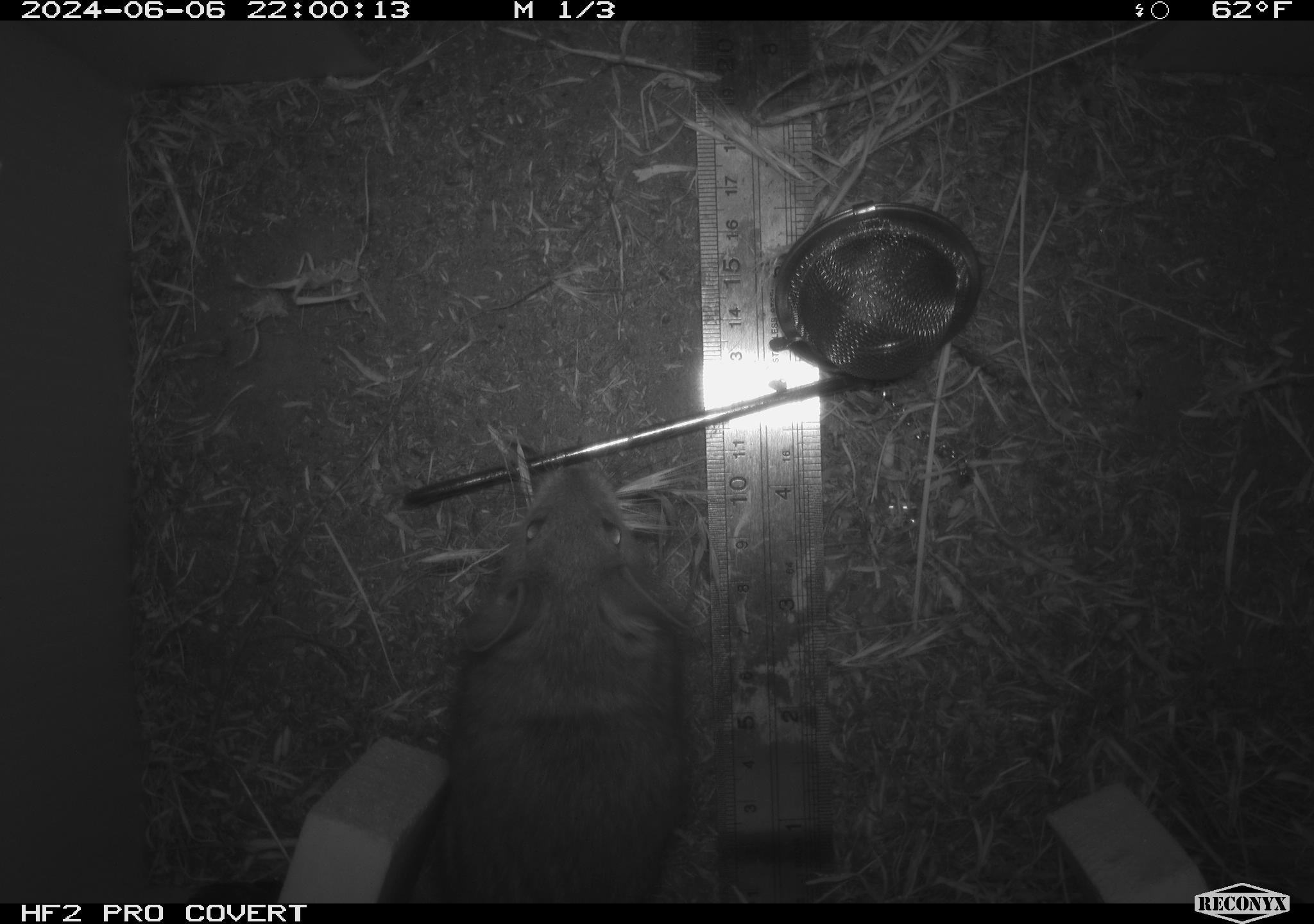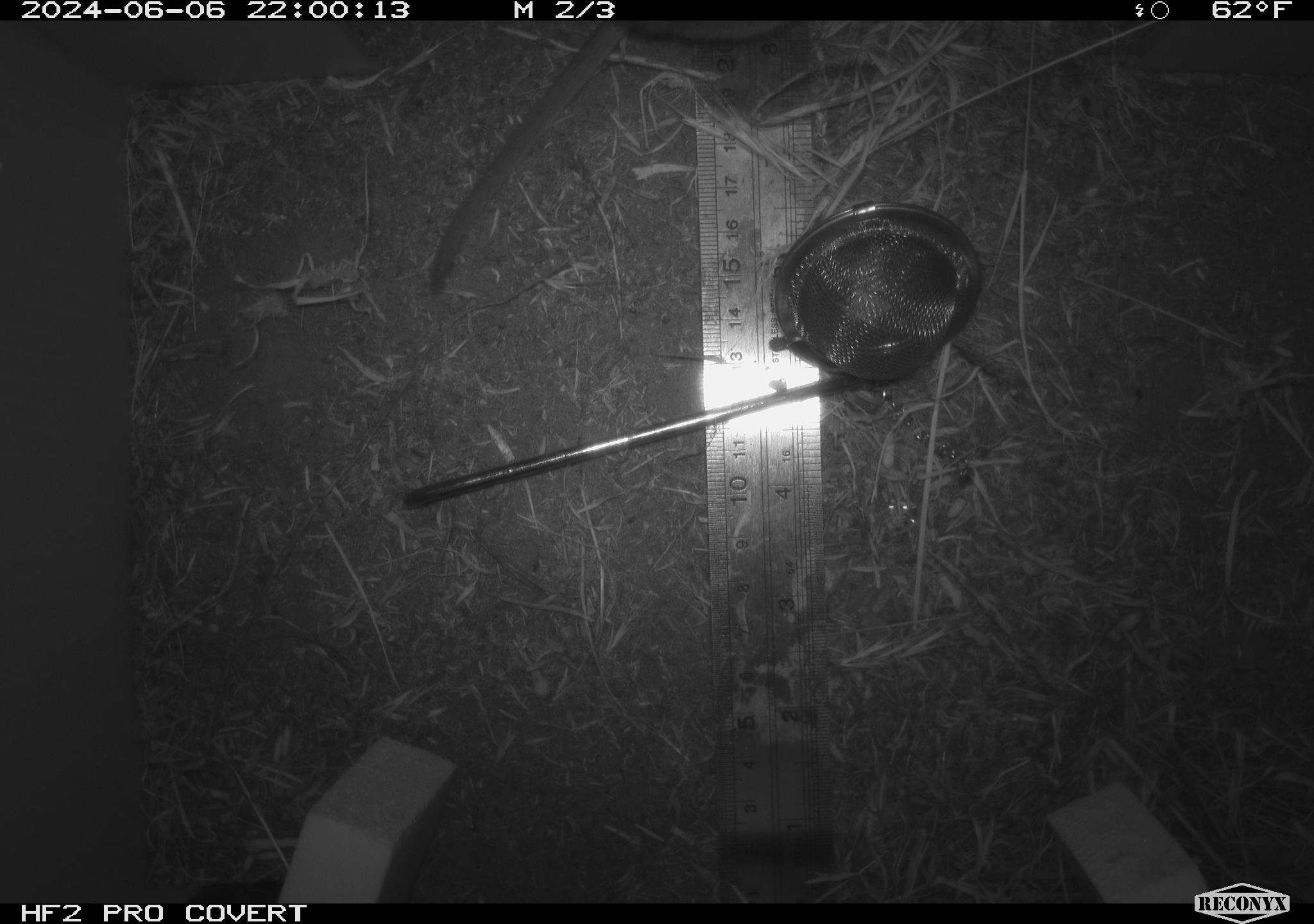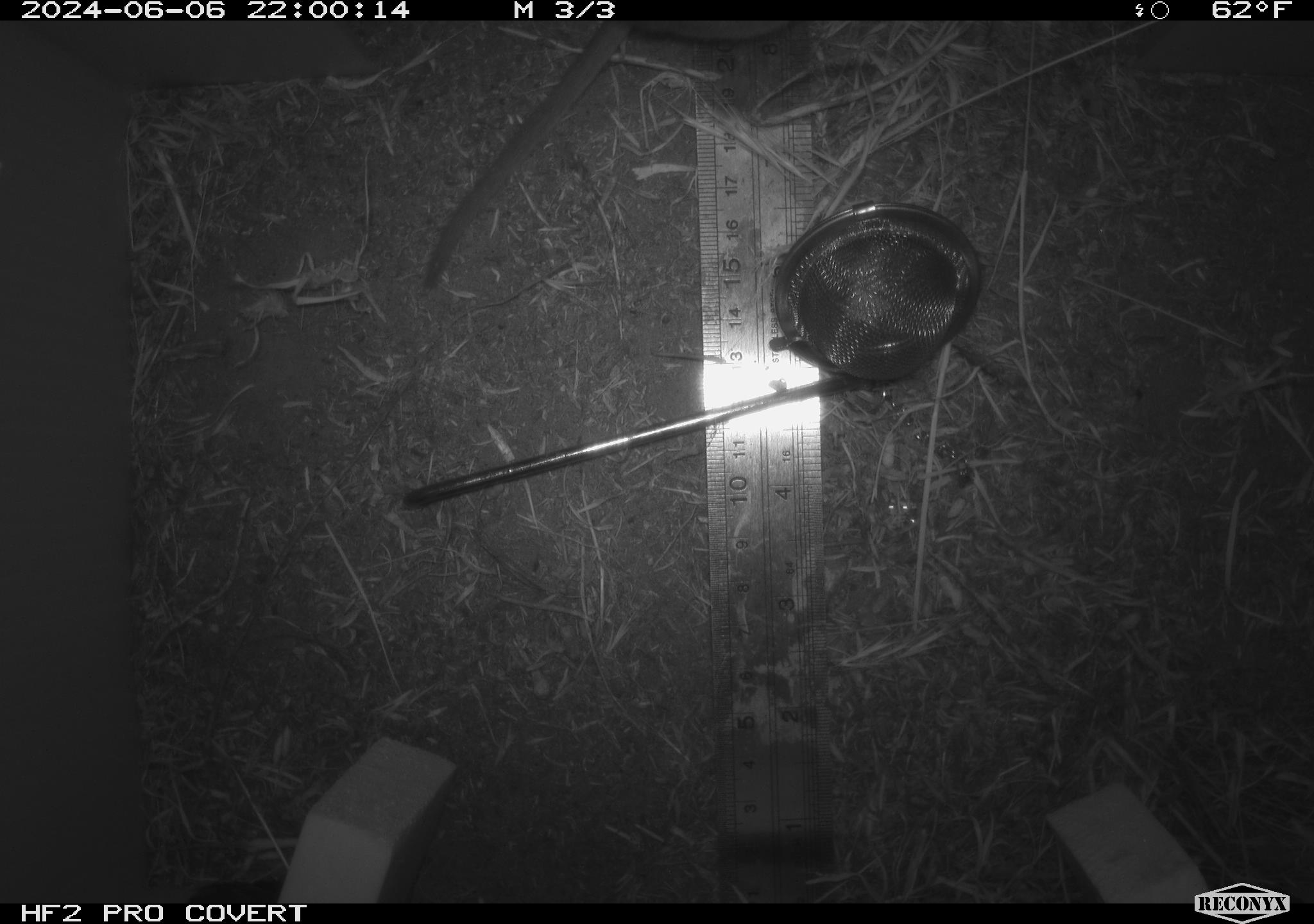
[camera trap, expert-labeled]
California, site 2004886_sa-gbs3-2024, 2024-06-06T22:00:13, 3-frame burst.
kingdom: Animalia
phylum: Chordata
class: Mammalia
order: Rodentia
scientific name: Rodentia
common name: woodrat or rat or mouse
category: woodrat or rat or mouse species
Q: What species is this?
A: Woodrat or rat or mouse species (woodrat or rat or mouse) (Rodentia).